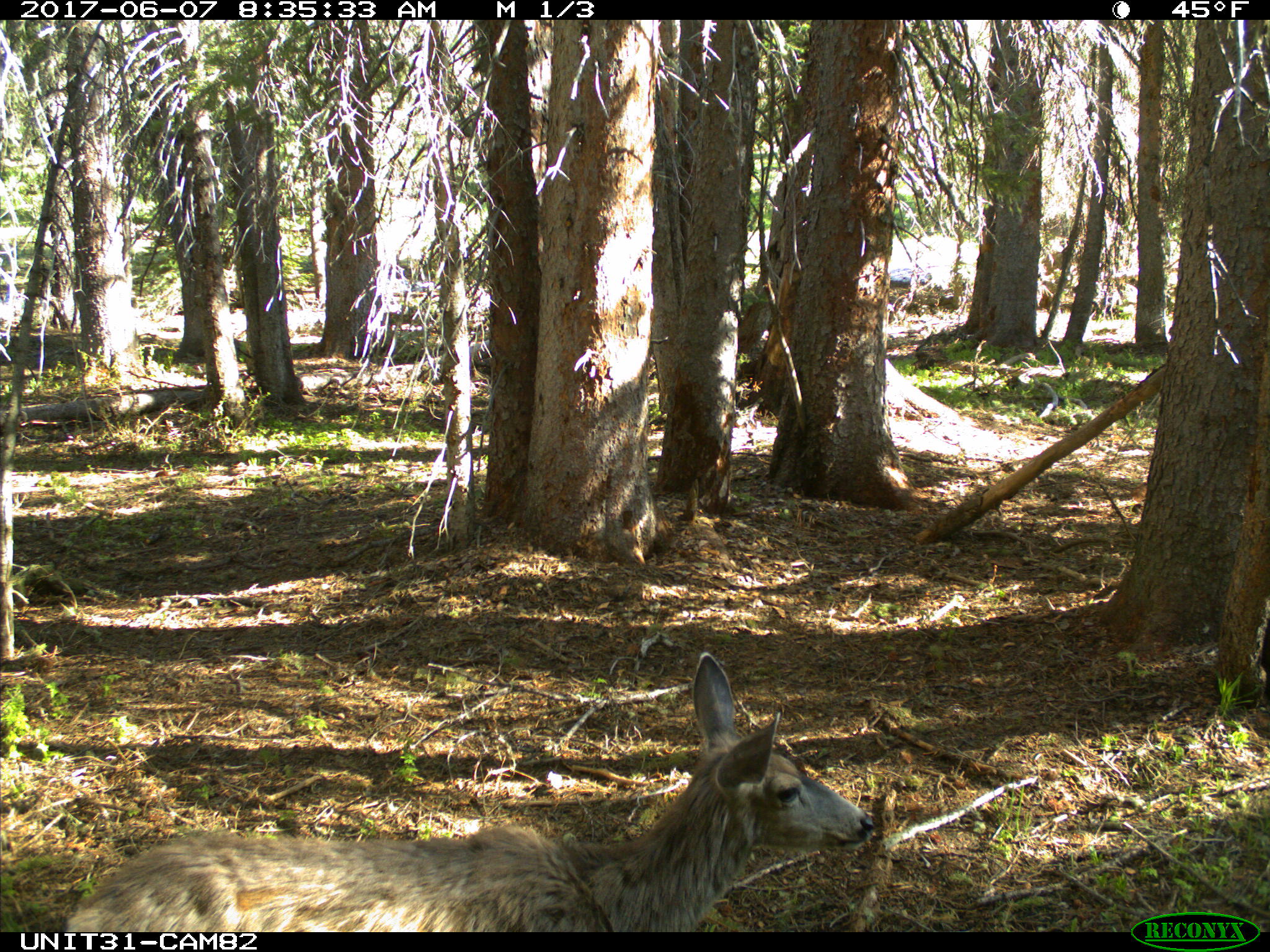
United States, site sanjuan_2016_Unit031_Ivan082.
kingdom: Animalia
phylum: Chordata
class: Mammalia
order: Artiodactyla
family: Cervidae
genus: Odocoileus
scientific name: Odocoileus hemionus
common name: mule deer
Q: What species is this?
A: Odocoileus hemionus (mule deer).